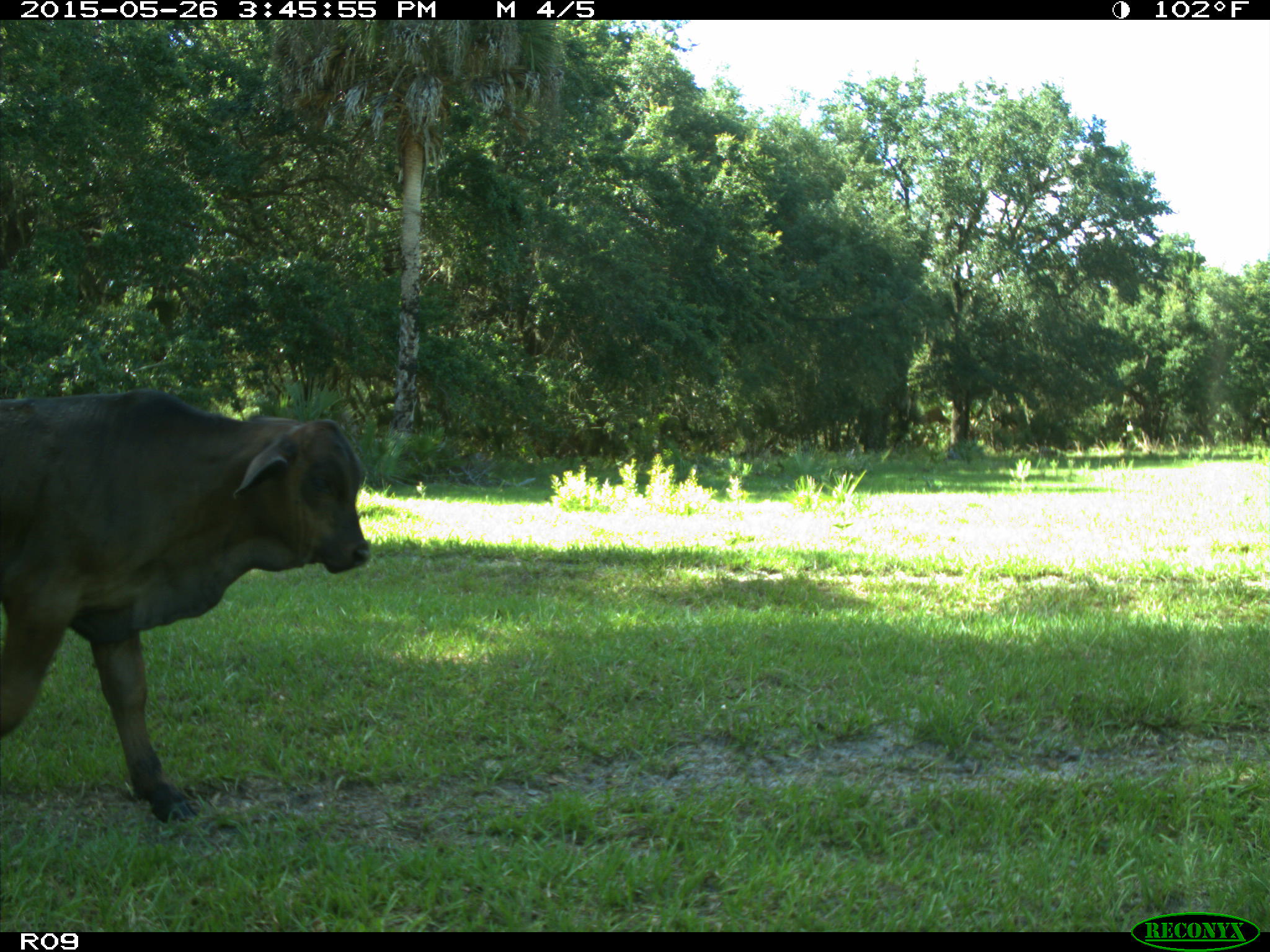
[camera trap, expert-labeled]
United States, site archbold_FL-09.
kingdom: Animalia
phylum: Chordata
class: Mammalia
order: Artiodactyla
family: Bovidae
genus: Bos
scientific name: Bos taurus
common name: domestic cow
Bos taurus (domestic cow).